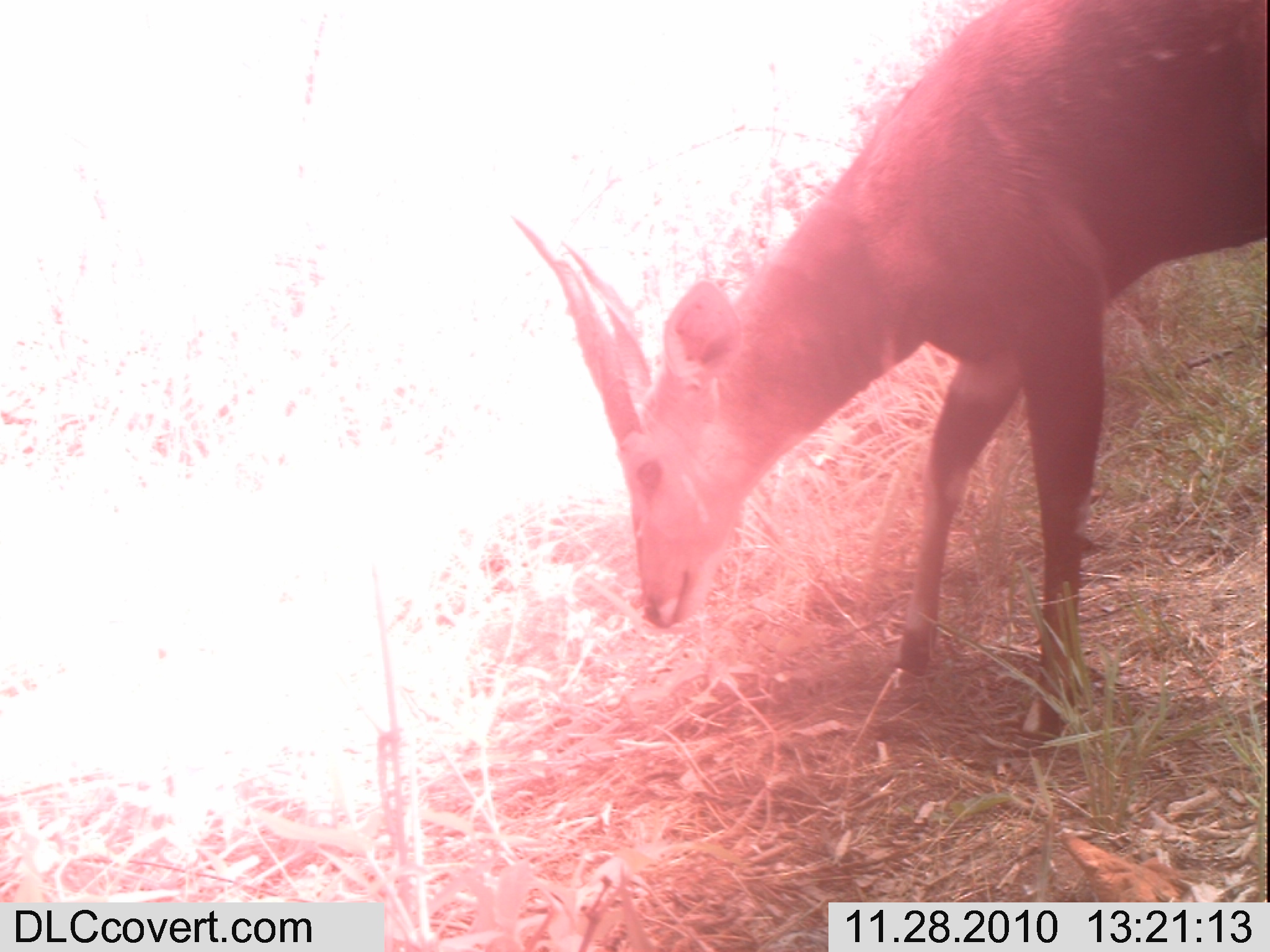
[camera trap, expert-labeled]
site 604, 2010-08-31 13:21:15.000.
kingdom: Animalia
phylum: Chordata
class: Mammalia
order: Artiodactyla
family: Bovidae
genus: Tragelaphus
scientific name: Tragelaphus scriptus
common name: bushbuck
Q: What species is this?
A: Tragelaphus scriptus (bushbuck).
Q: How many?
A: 1.